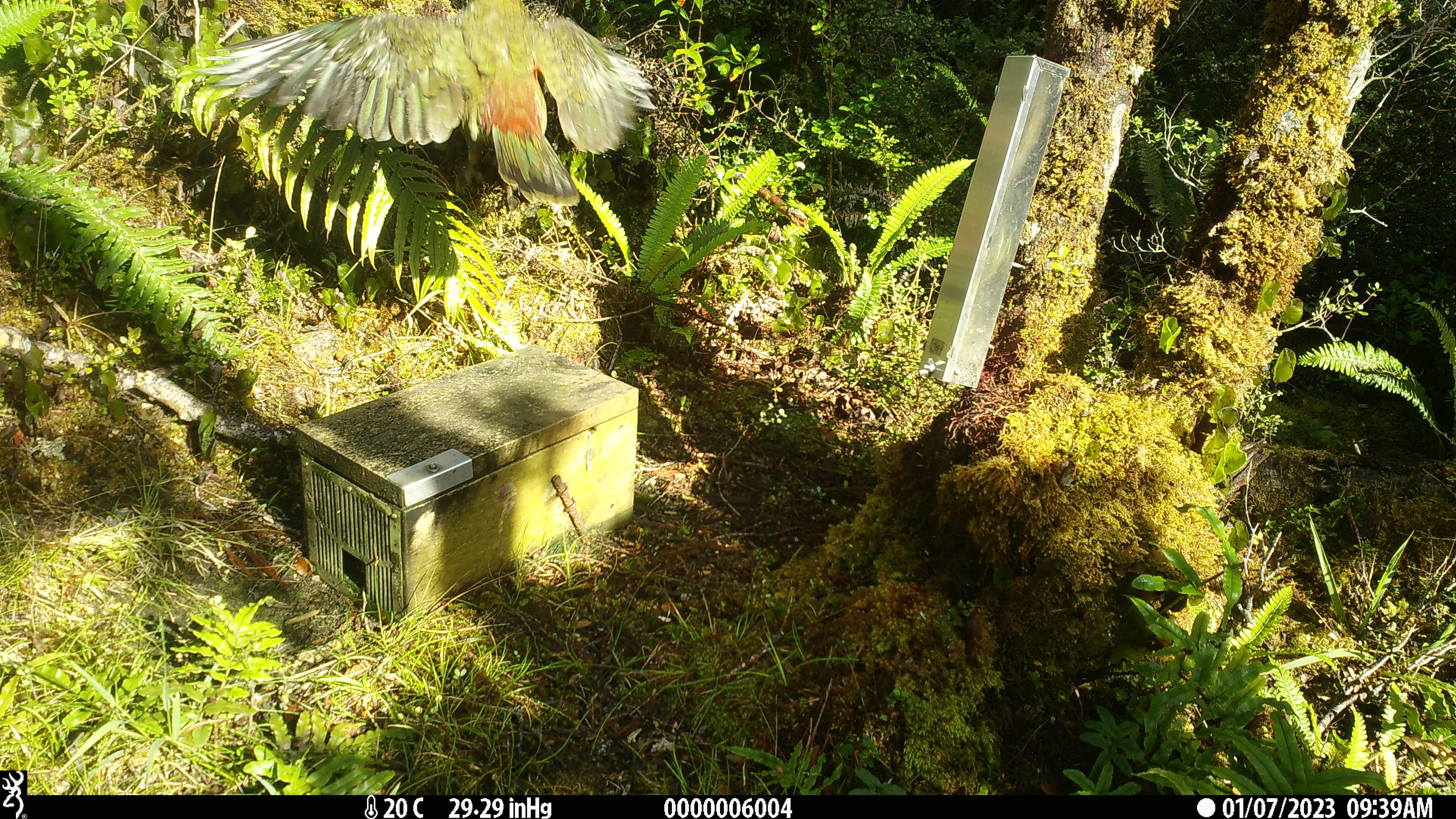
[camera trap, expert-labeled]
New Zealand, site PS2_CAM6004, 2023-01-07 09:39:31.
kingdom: Animalia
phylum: Chordata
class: Aves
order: Psittaciformes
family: Strigopidae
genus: Nestor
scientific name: Nestor notabilis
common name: kea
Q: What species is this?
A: Kea (Nestor notabilis).